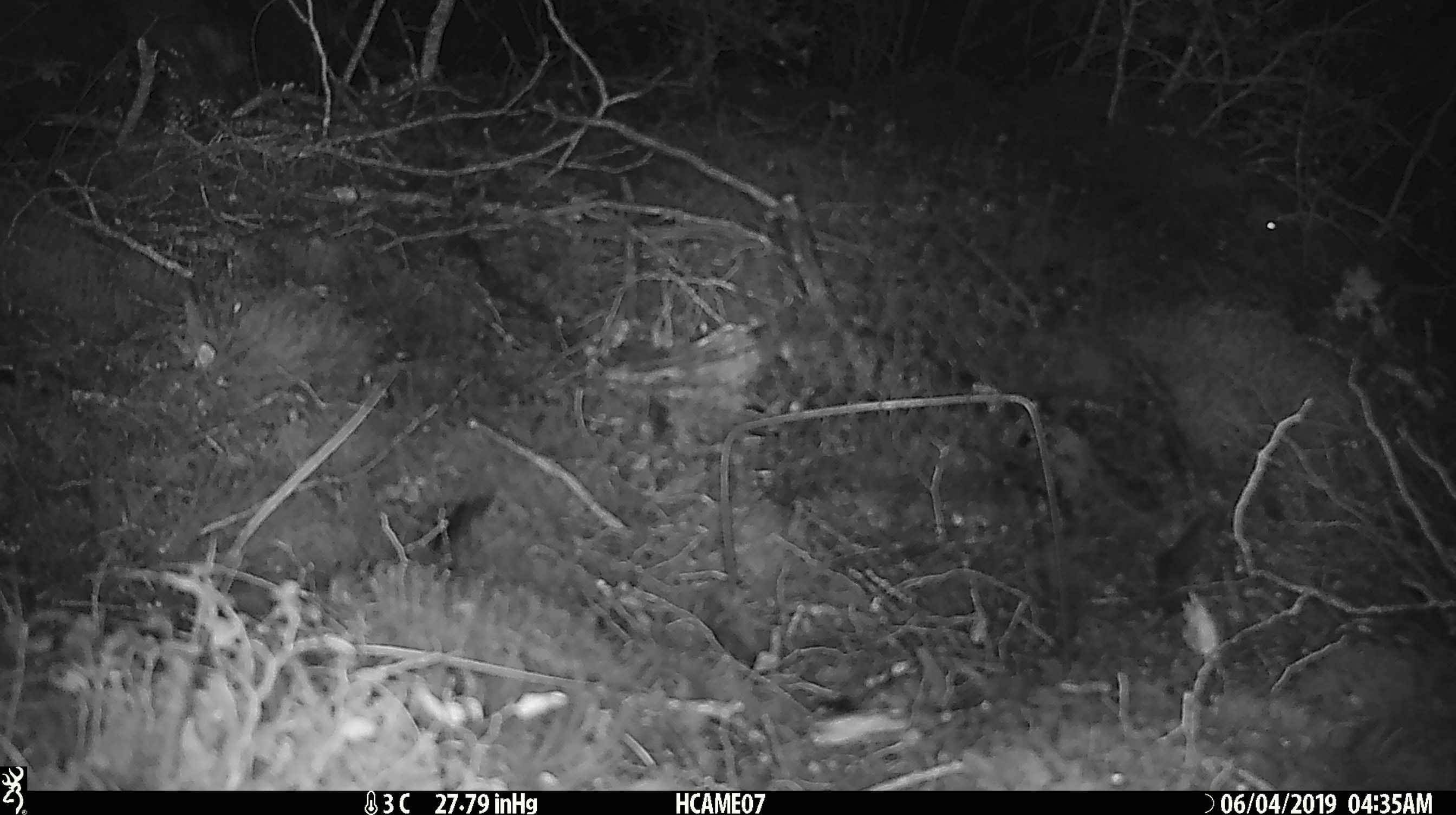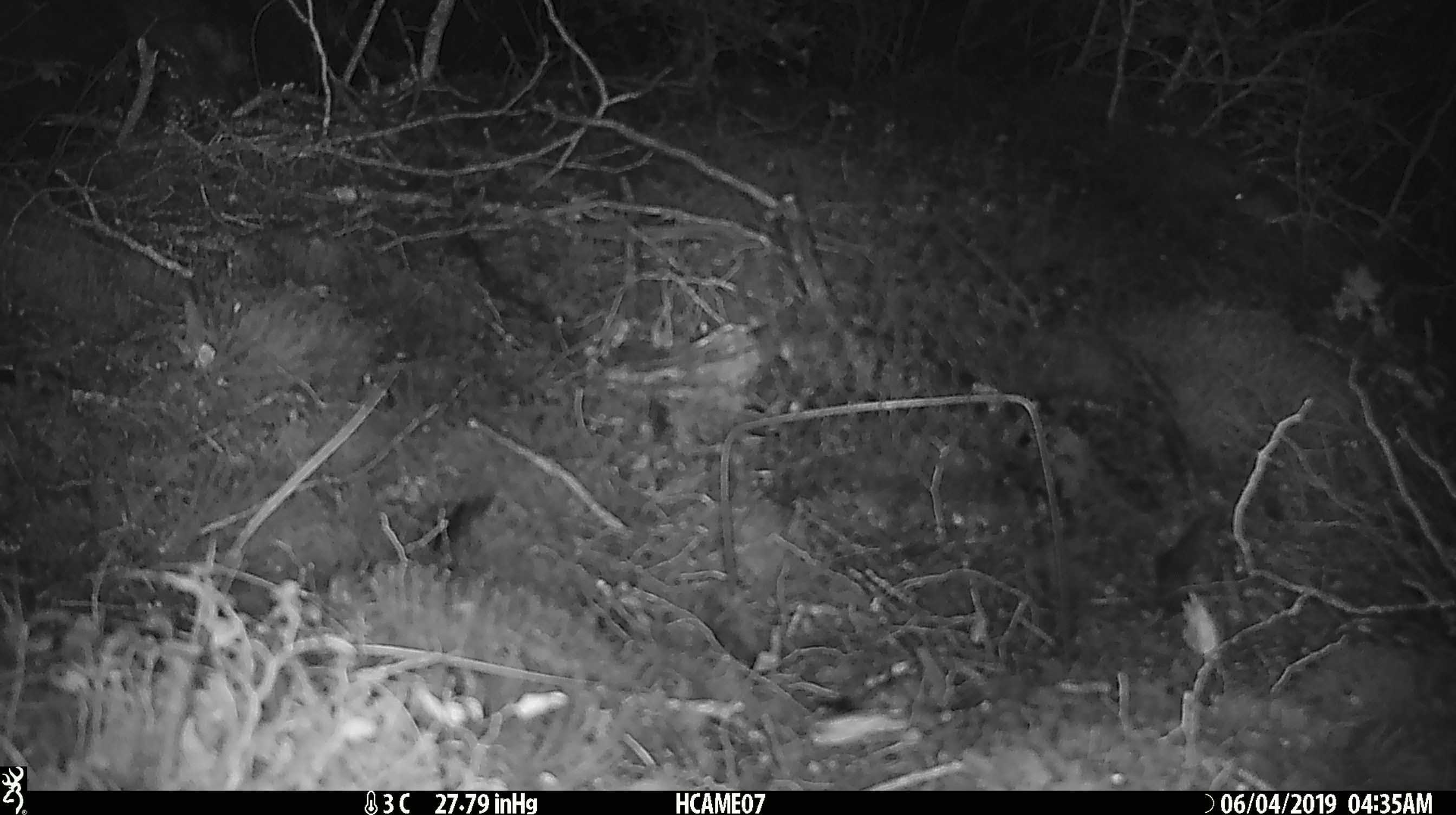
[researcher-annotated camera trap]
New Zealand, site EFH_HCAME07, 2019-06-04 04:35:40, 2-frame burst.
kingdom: Animalia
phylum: Chordata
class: Mammalia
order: Rodentia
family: Muridae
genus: Mus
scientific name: Mus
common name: mouse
Mouse (Mus).